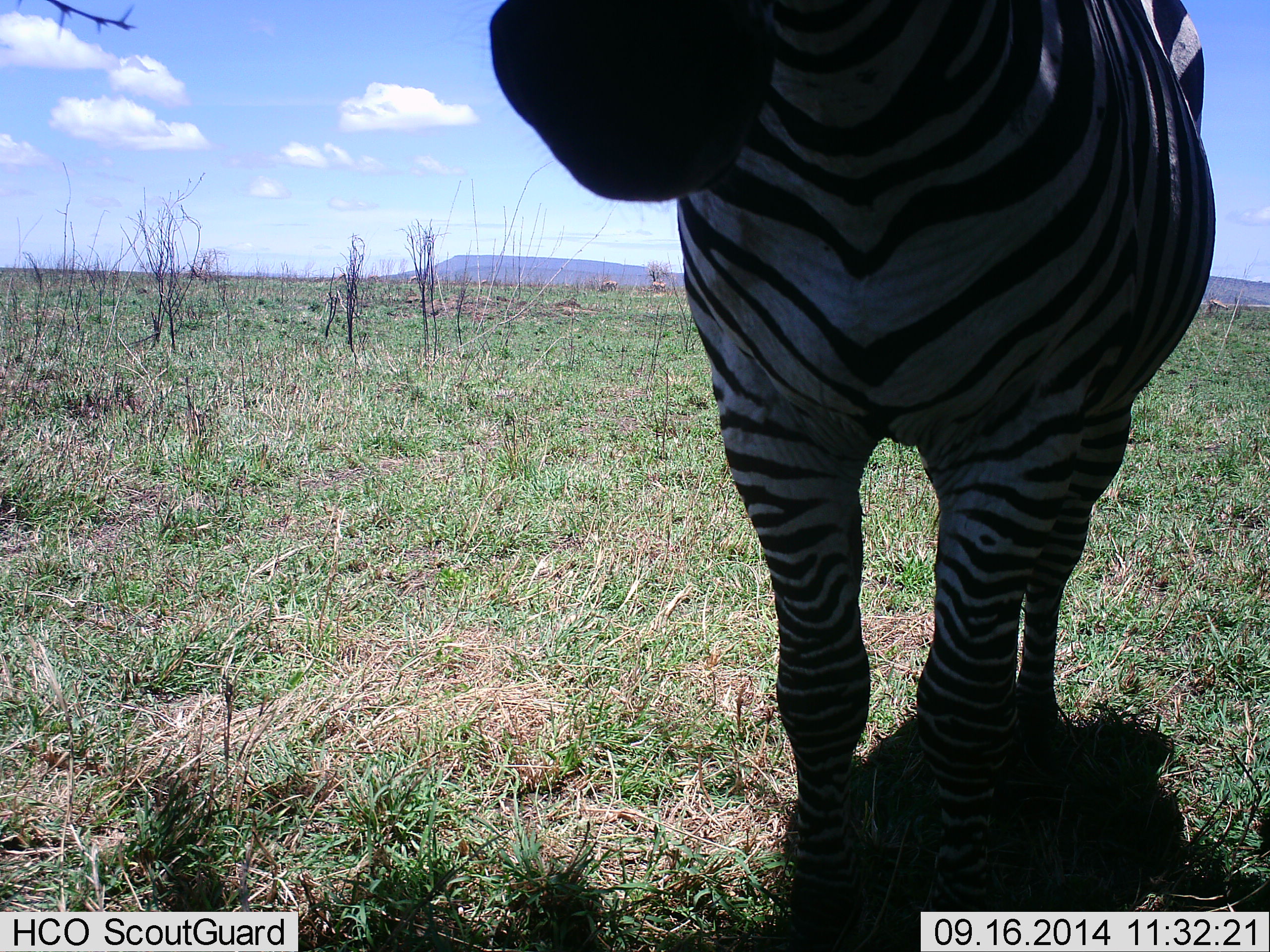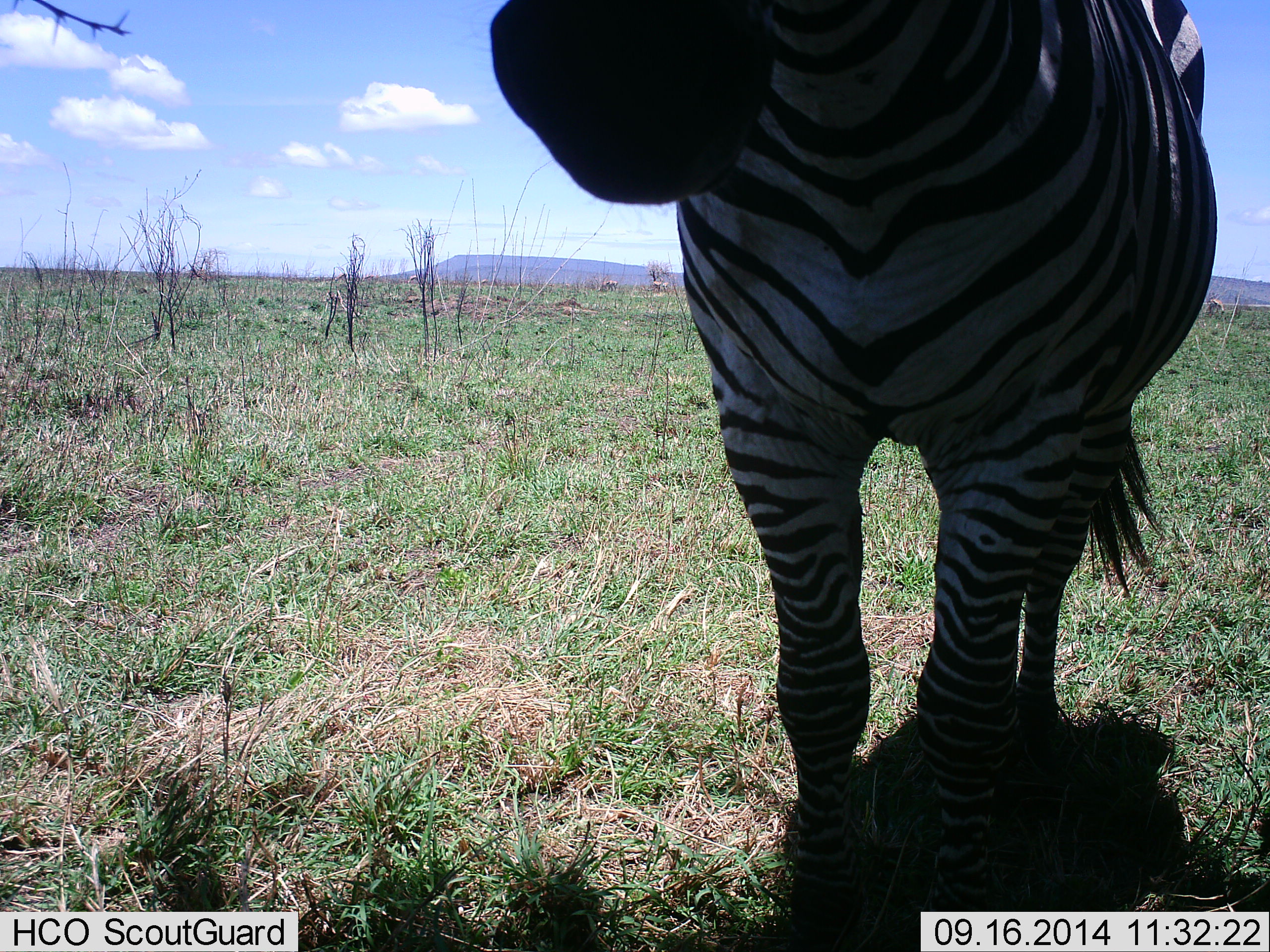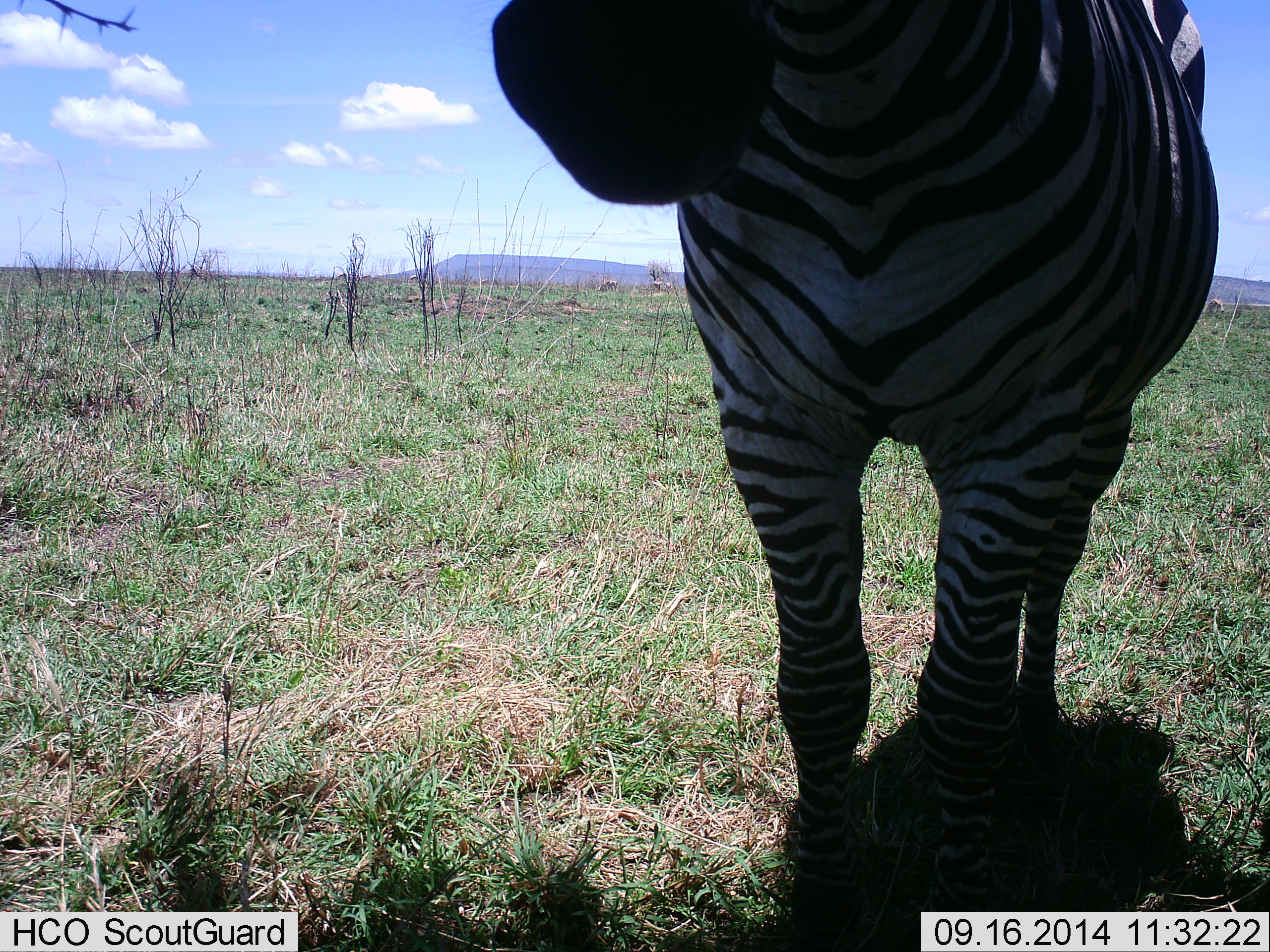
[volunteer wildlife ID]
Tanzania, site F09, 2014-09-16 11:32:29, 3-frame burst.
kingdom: Animalia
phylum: Chordata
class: Mammalia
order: Perissodactyla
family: Equidae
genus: Equus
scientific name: Equus quagga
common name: plains zebra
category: zebra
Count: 1.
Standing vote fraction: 100%.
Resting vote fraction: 0%.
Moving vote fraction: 18%.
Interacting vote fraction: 0%.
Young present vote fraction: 0%.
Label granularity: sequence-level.